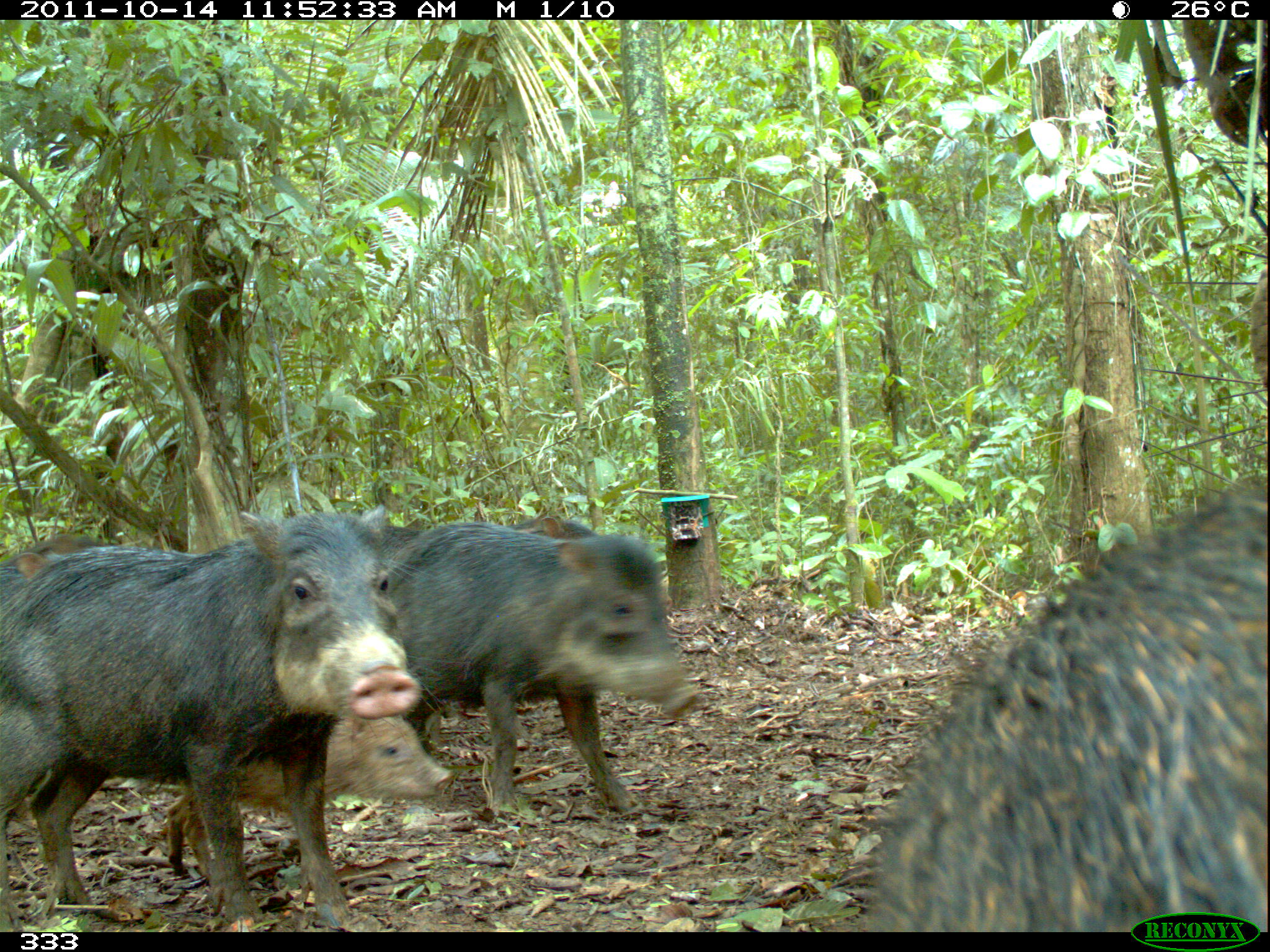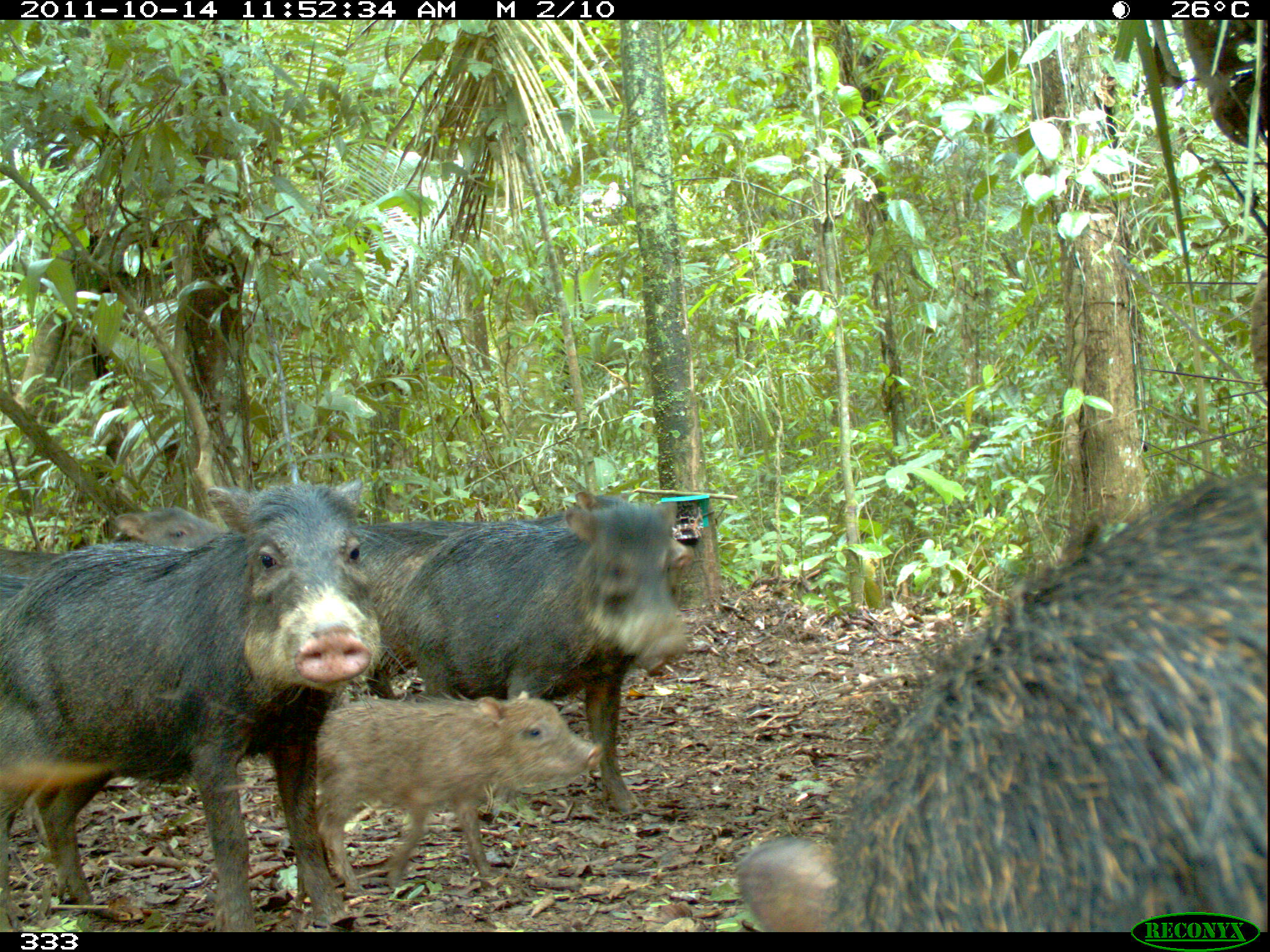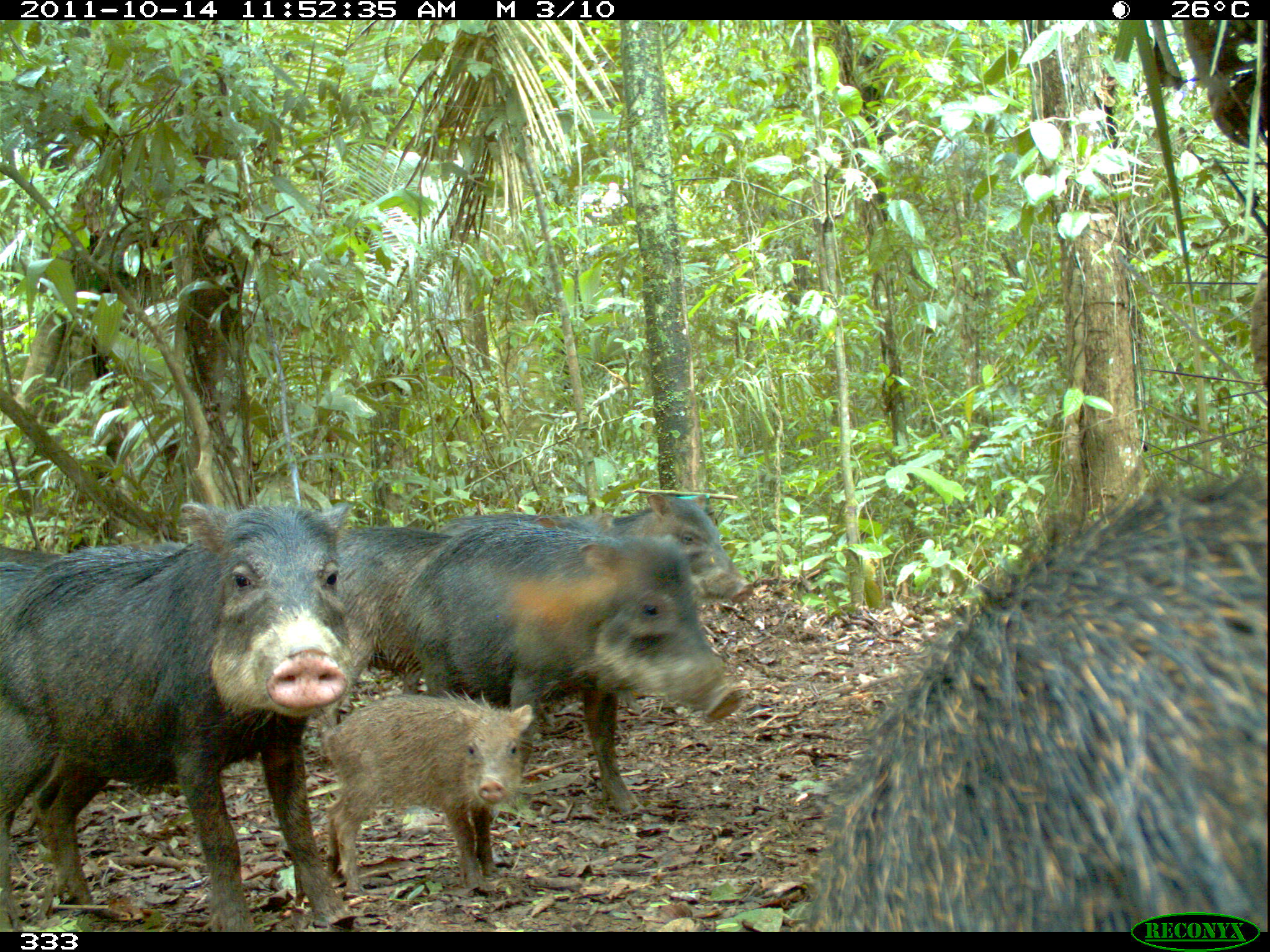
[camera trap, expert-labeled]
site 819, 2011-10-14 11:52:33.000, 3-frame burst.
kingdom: Animalia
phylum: Chordata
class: Mammalia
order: Artiodactyla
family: Tayassuidae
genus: Tayassu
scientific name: Tayassu pecari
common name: white-lipped peccary